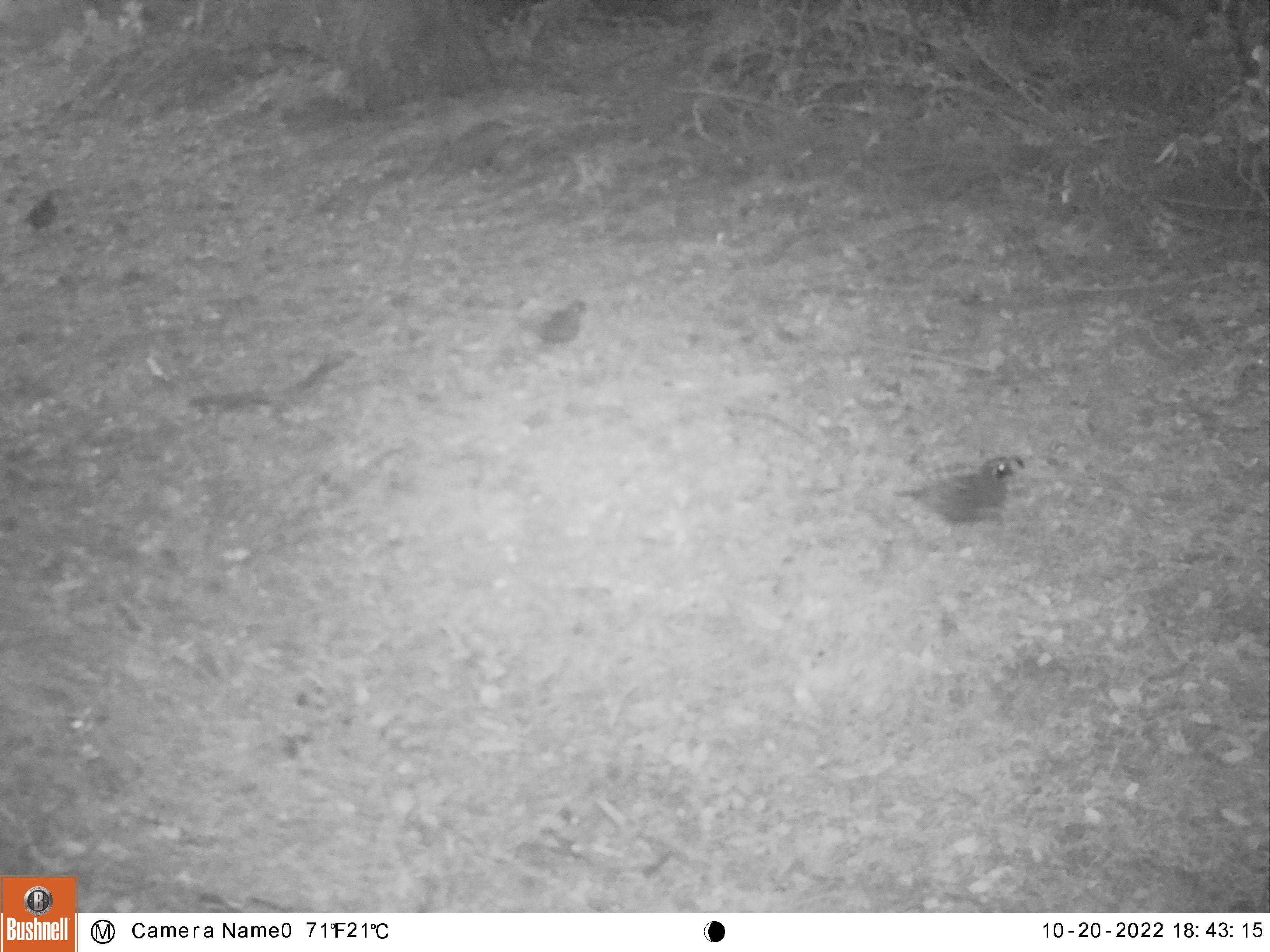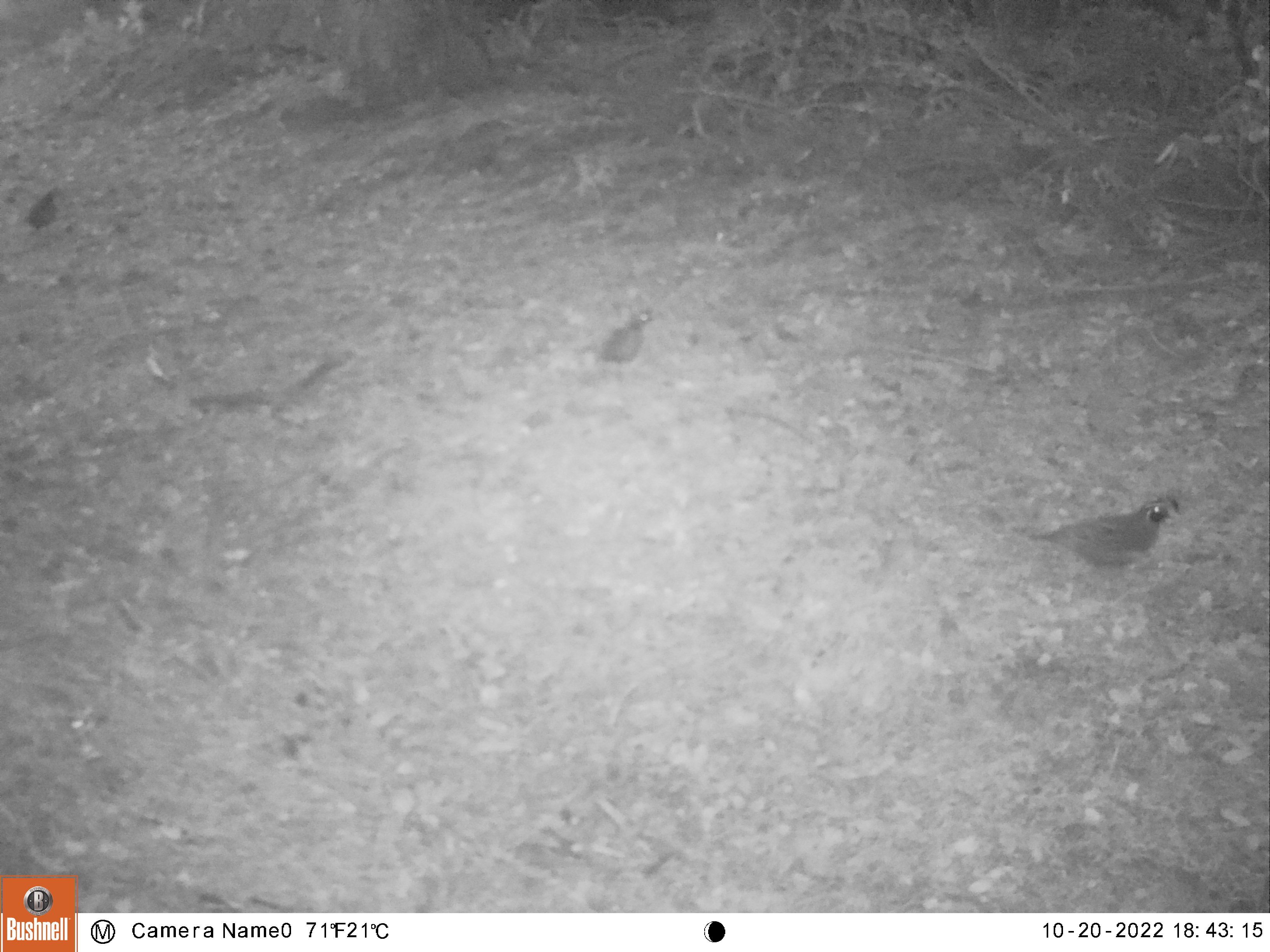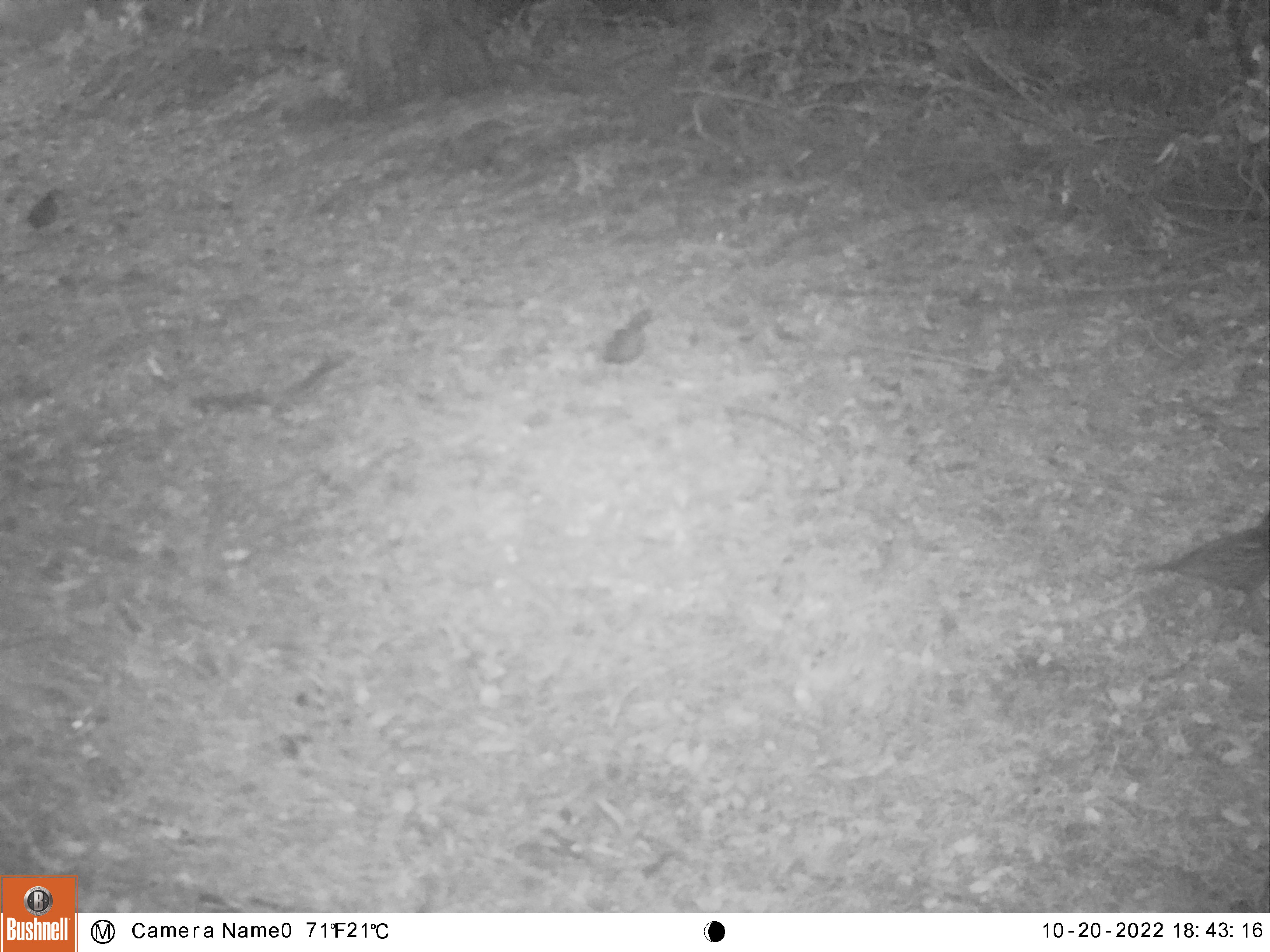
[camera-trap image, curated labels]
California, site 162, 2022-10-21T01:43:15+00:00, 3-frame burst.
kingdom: Animalia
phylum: Chordata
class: Aves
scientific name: Aves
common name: bird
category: unknown bird